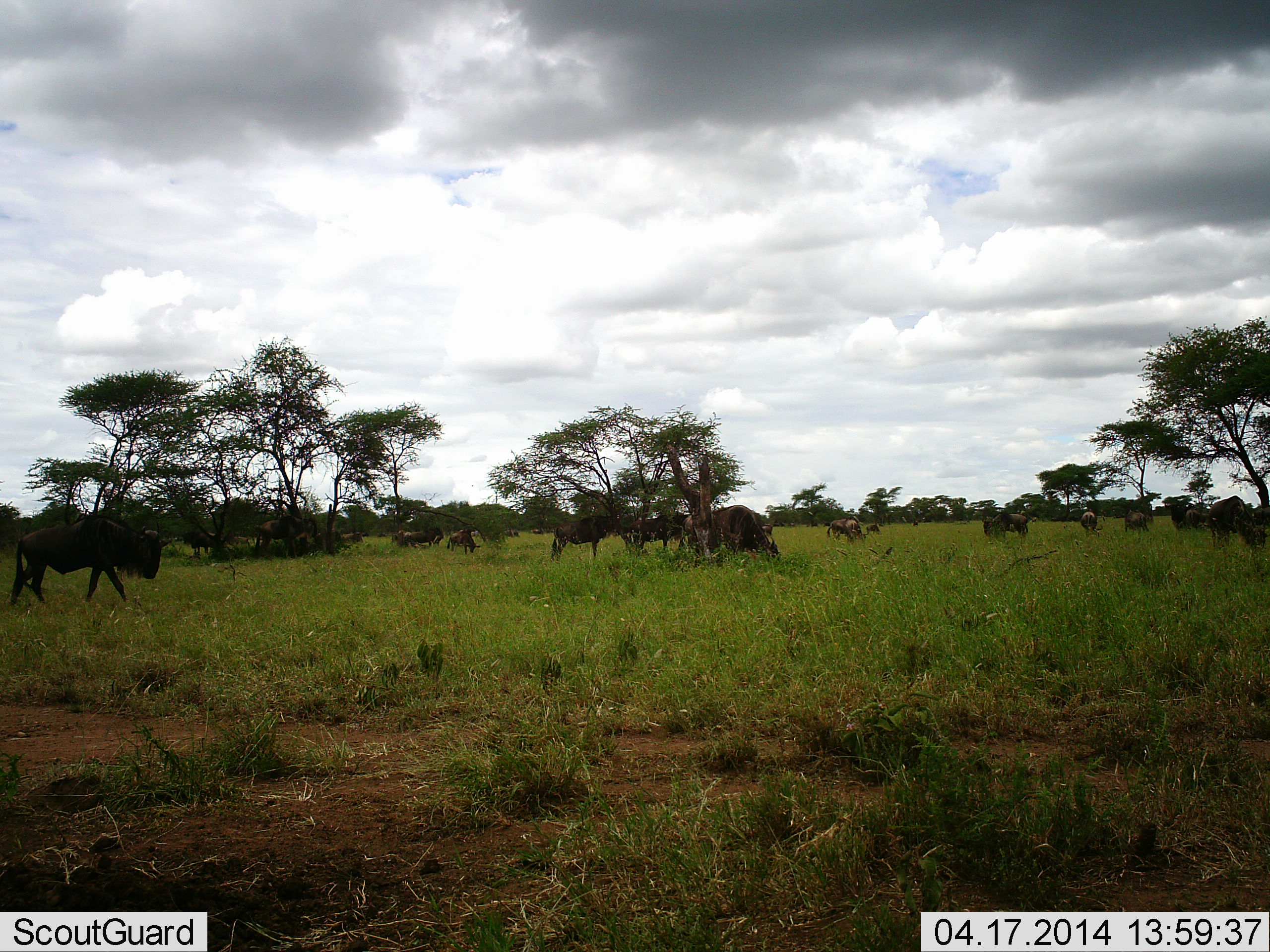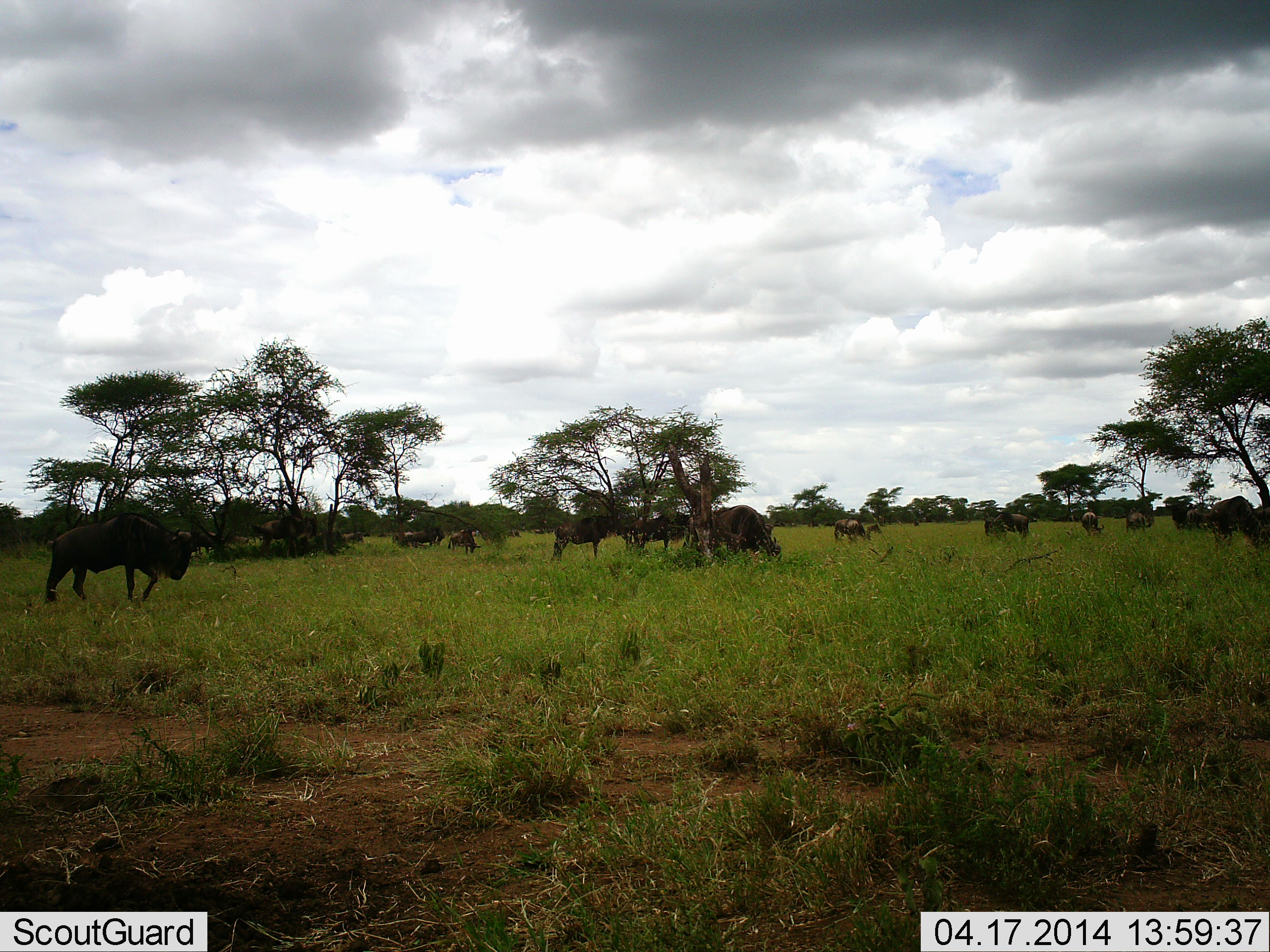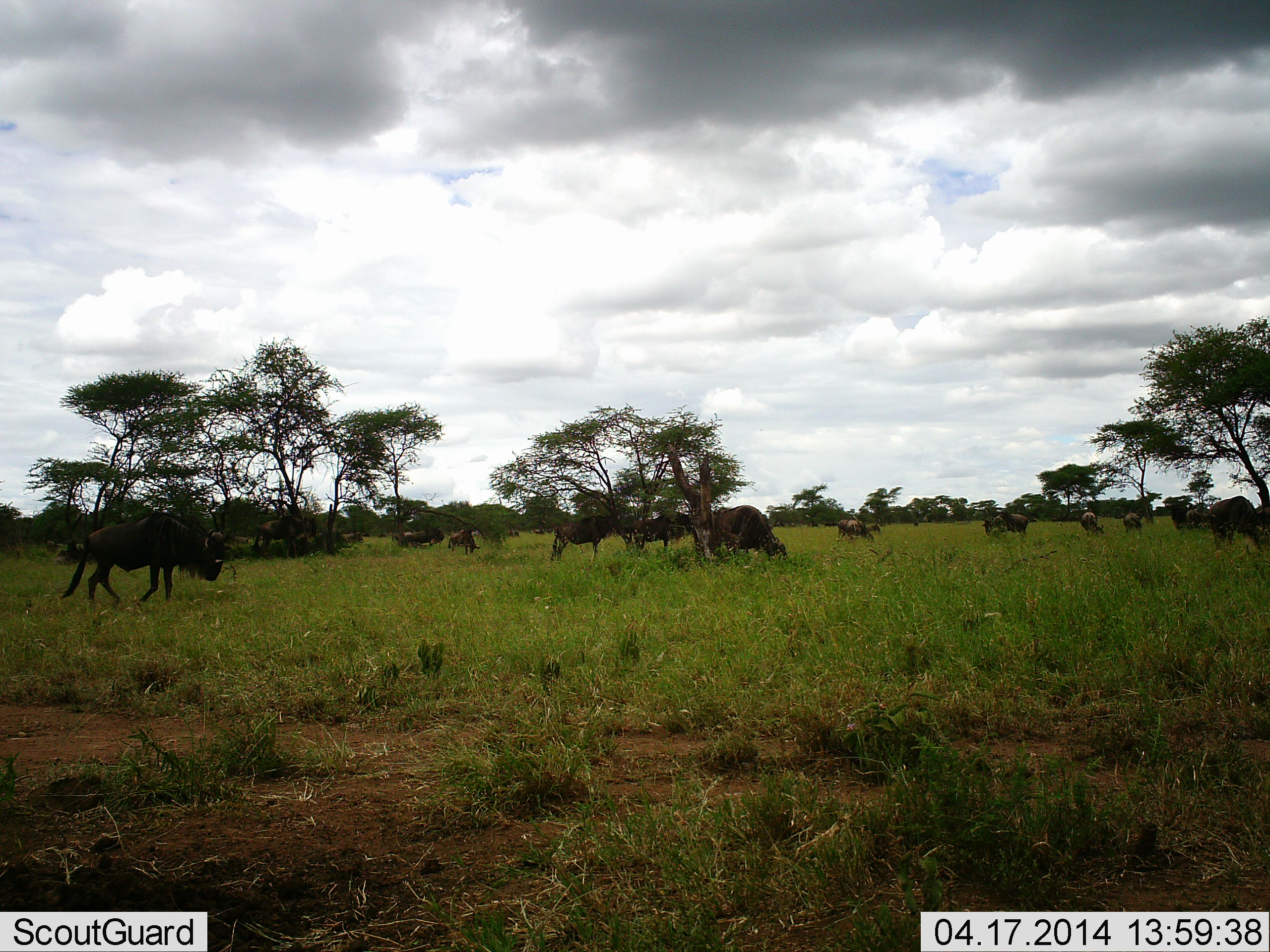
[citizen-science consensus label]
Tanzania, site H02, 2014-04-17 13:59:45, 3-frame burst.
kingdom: Animalia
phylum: Chordata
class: Mammalia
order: Artiodactyla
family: Bovidae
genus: Connochaetes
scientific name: Connochaetes taurinus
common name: blue wildebeest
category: wildebeest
Wildebeest (blue wildebeest) (Connochaetes taurinus), count 11-50. Behavior (volunteer vote fractions): standing 40%, resting 10%, moving 80%, interacting 10%. Young present (vote fraction): 0%. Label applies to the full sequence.